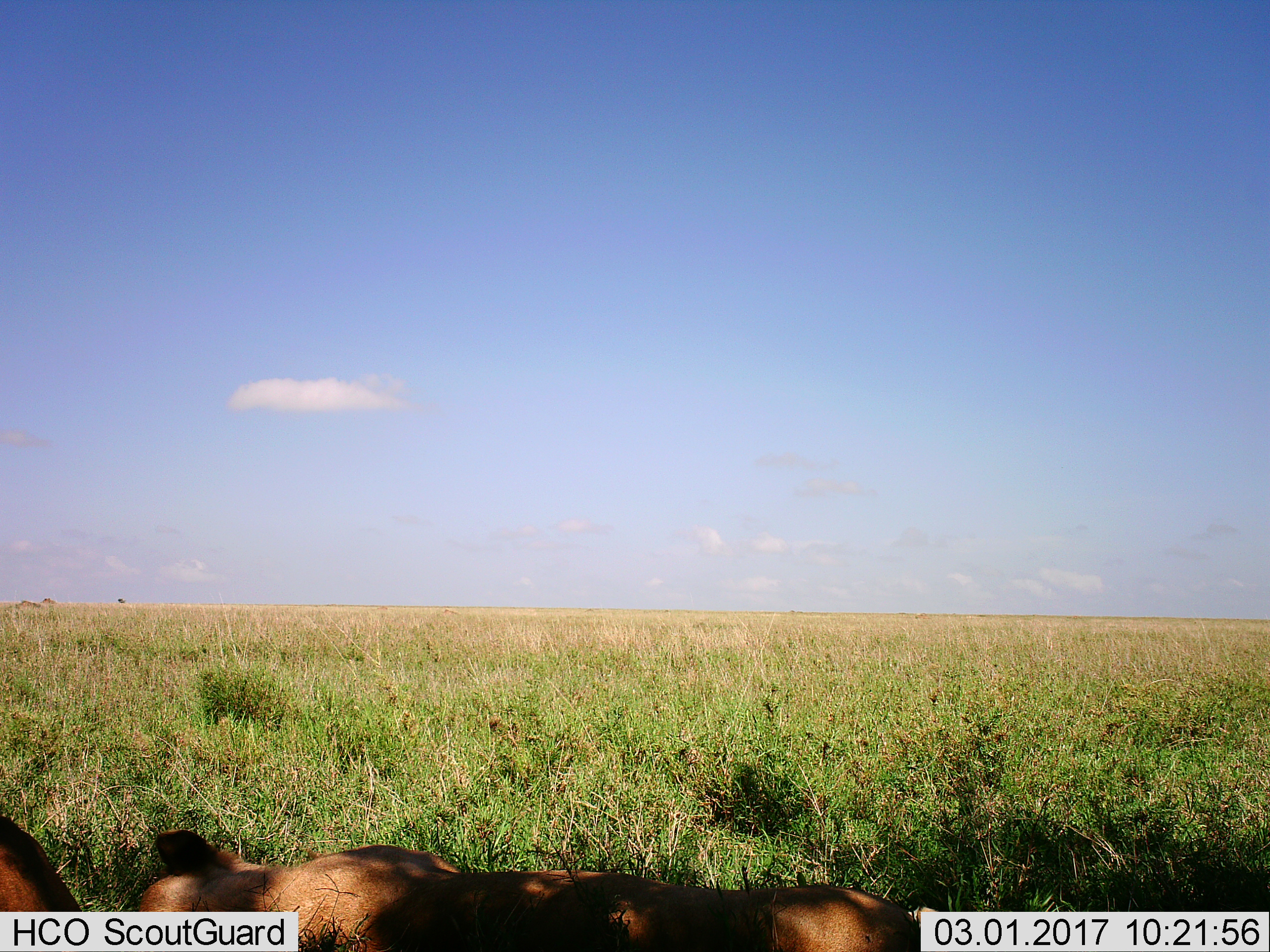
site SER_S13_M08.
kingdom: Animalia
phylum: Chordata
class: Mammalia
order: Carnivora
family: Felidae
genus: Panthera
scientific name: Panthera leo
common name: lion female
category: lionfemale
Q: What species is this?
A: Lionfemale (lion female) (Panthera leo).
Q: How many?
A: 2.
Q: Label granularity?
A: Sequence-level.